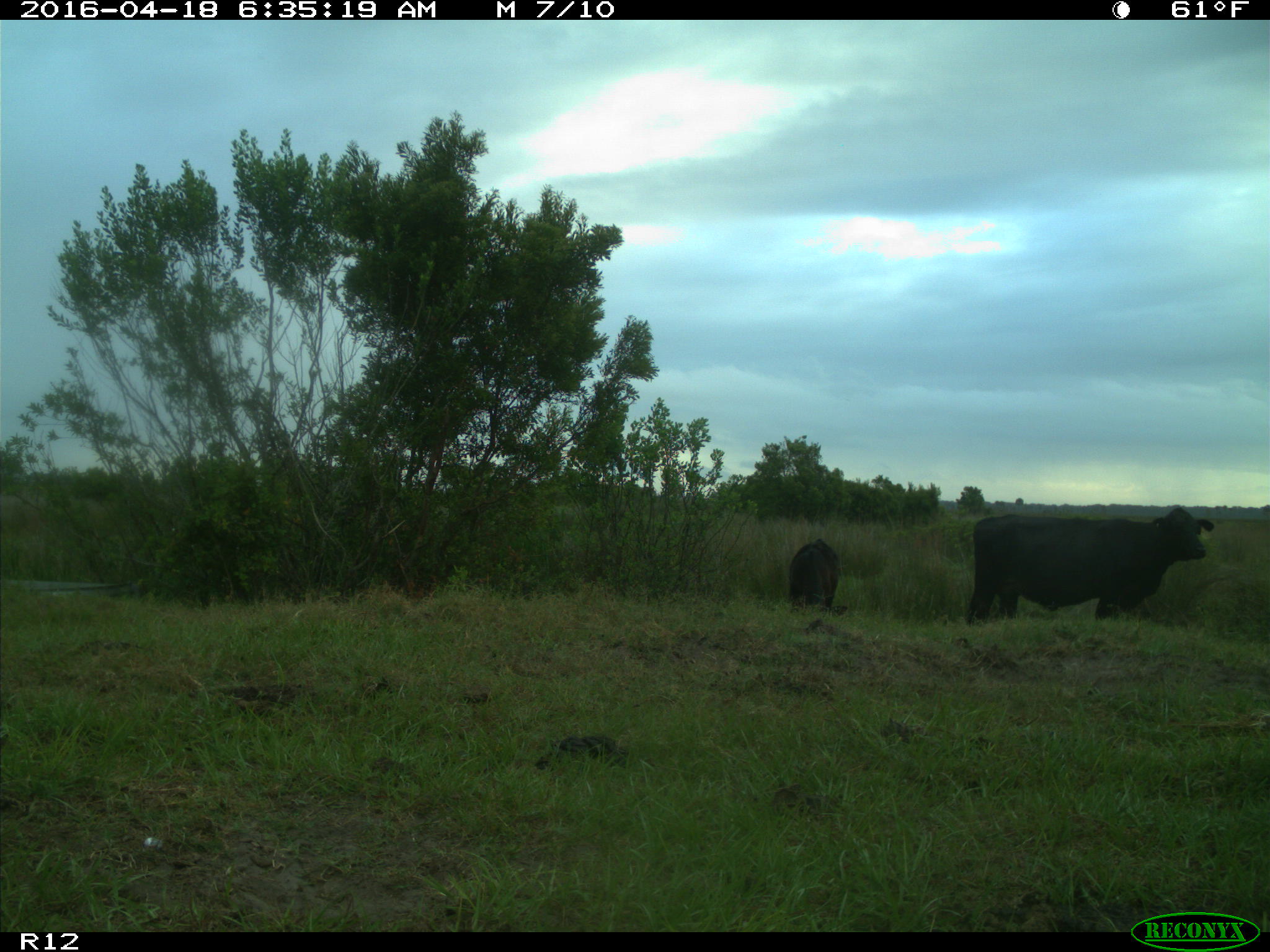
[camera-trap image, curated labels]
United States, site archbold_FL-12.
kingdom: Animalia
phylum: Chordata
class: Mammalia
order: Artiodactyla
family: Bovidae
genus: Bos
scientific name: Bos taurus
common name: domestic cow